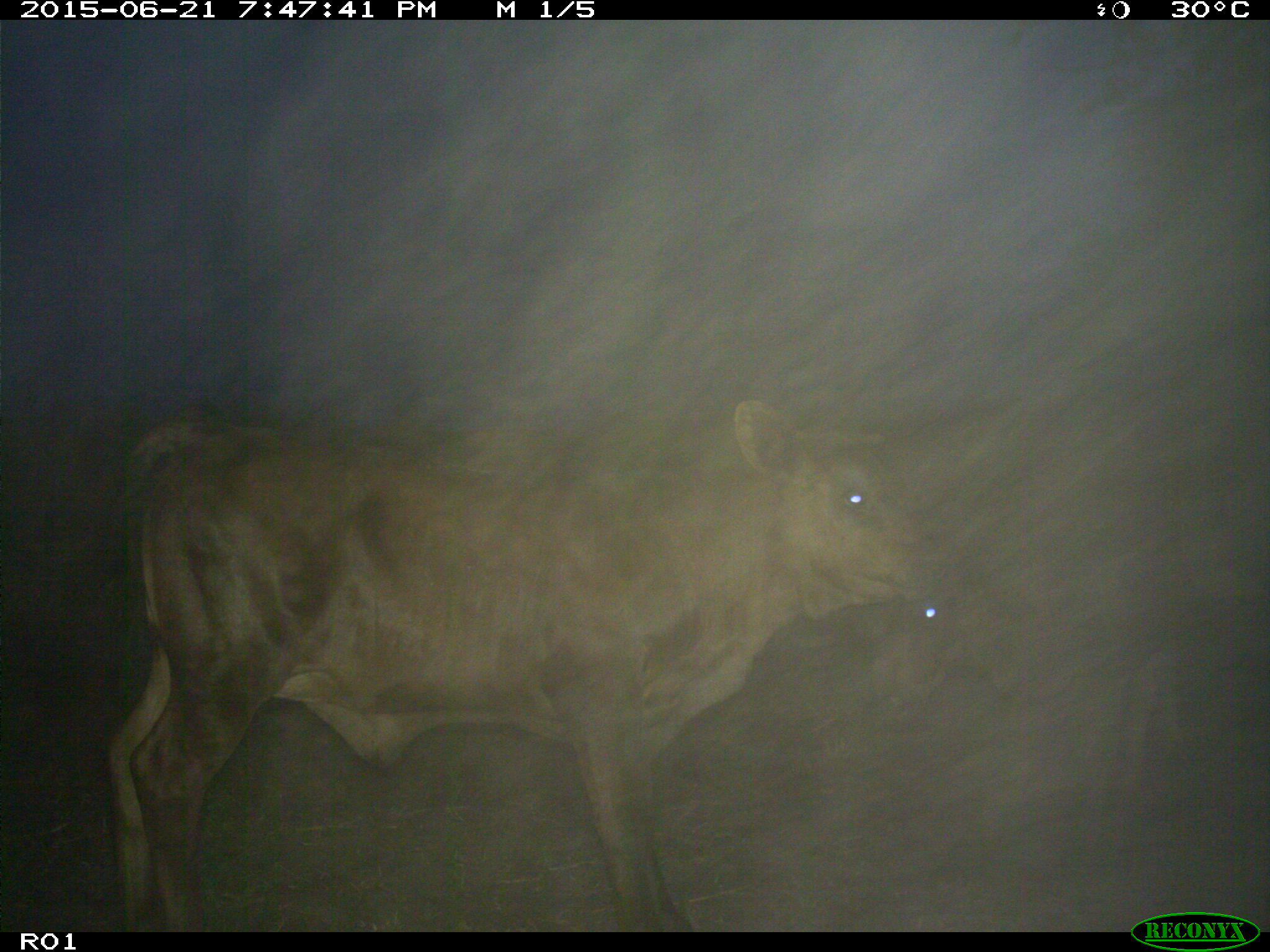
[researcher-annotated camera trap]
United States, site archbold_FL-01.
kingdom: Animalia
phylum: Chordata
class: Mammalia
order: Artiodactyla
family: Bovidae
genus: Bos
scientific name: Bos taurus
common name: domestic cow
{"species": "Bos taurus (domestic cow)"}